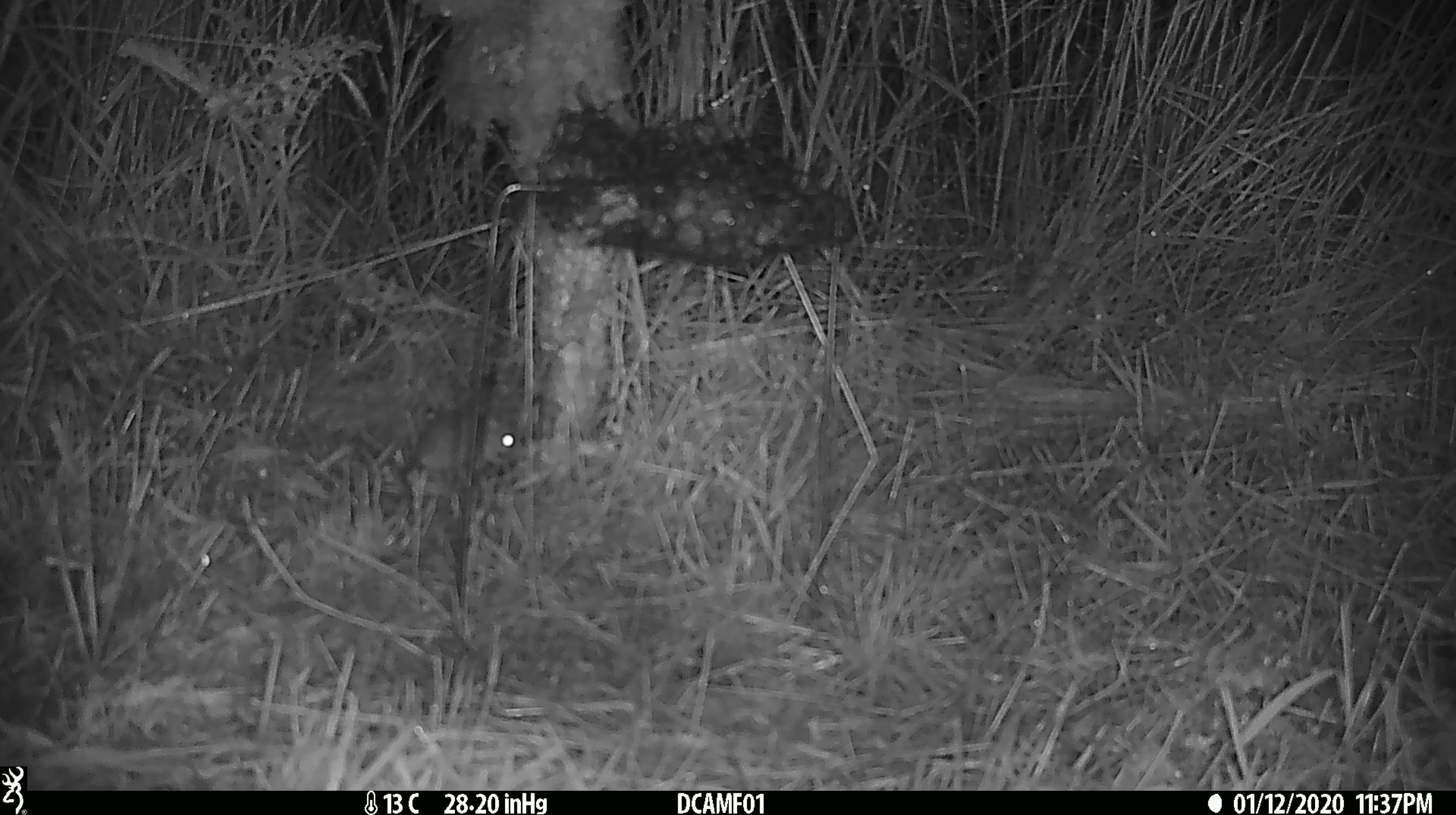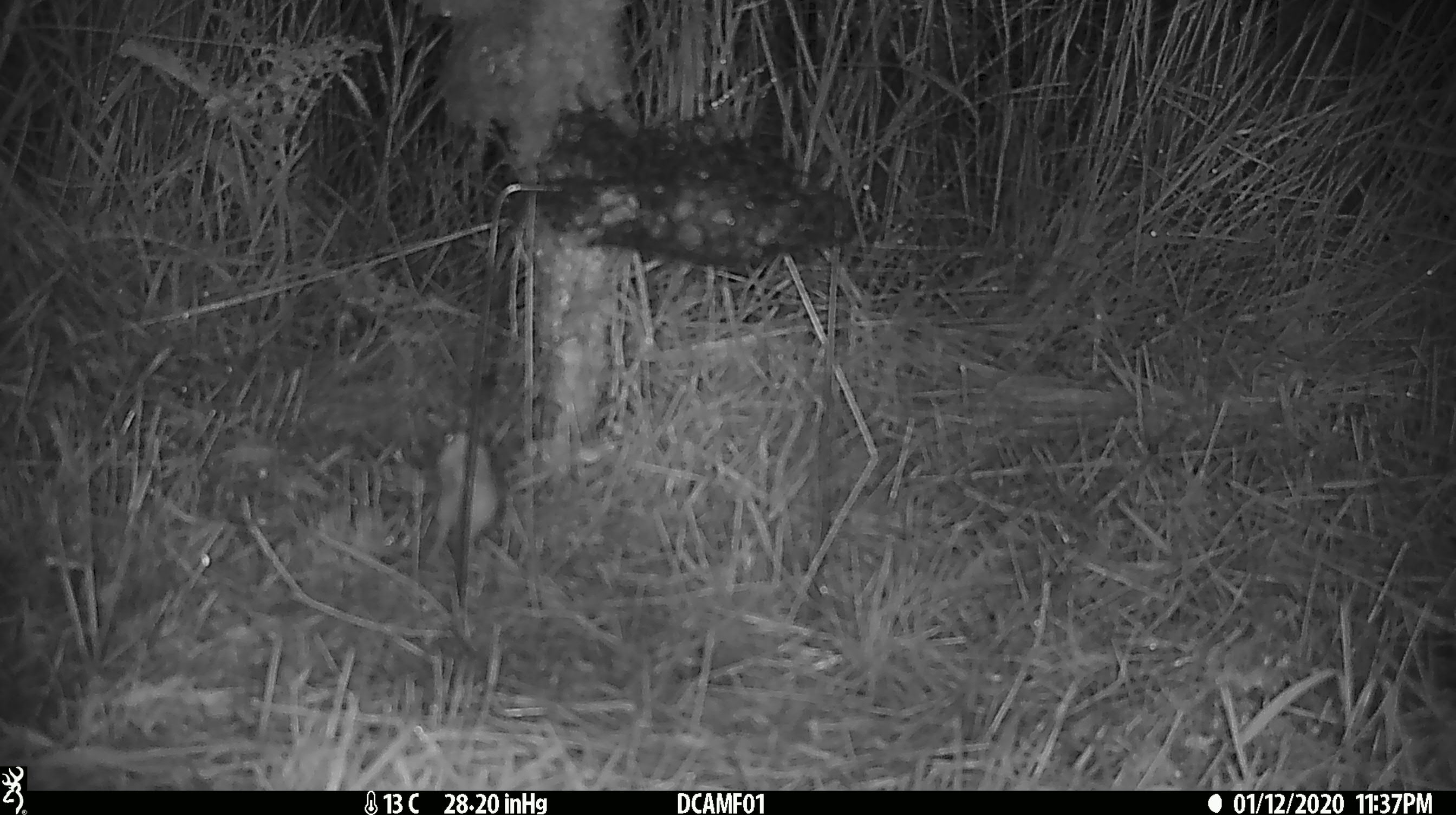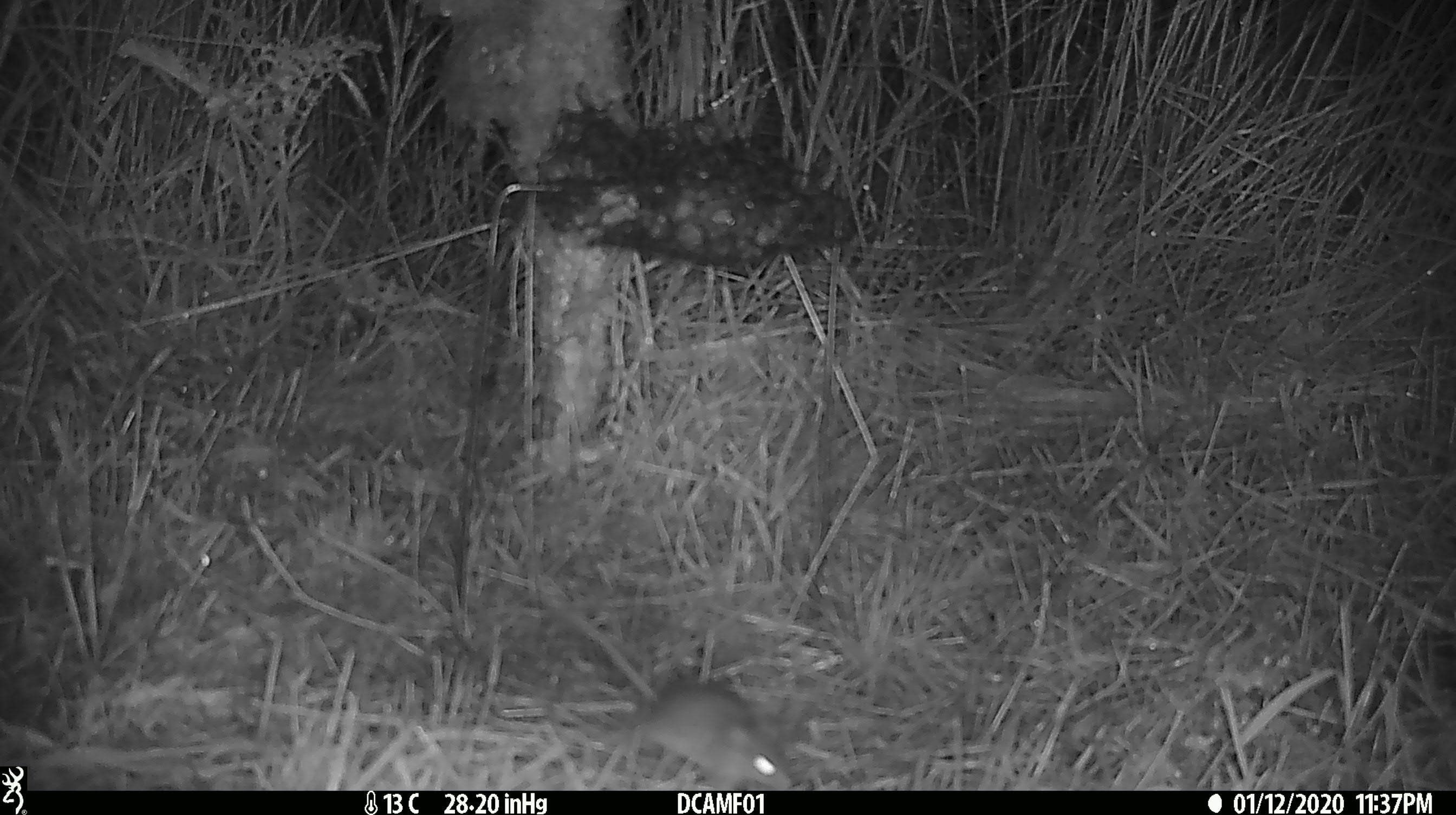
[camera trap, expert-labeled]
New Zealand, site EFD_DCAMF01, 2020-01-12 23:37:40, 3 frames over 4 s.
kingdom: Animalia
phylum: Chordata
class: Mammalia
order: Rodentia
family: Muridae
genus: Mus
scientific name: Mus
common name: mouse